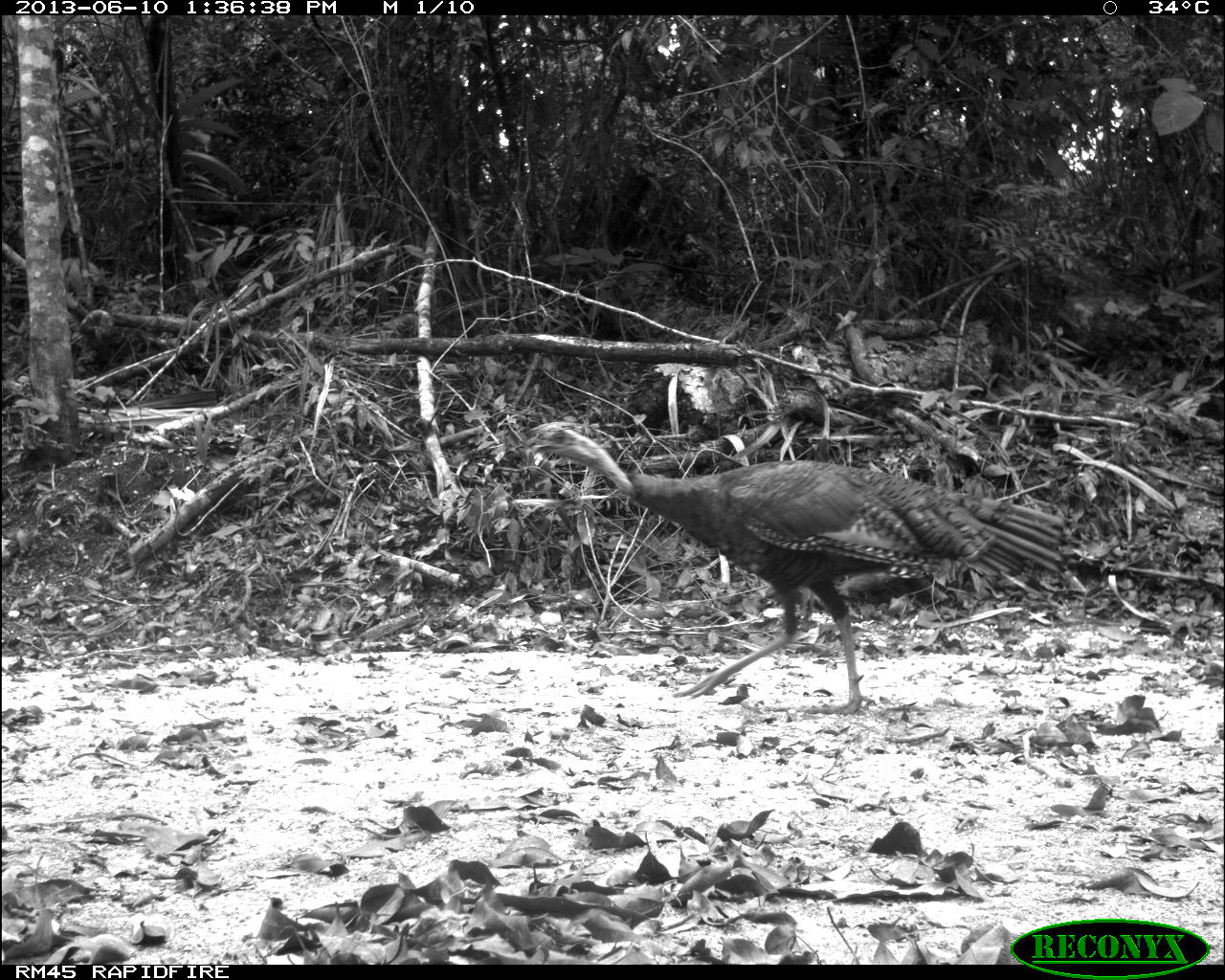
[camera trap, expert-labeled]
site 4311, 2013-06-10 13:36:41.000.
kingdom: Animalia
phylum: Chordata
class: Aves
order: Galliformes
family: Phasianidae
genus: Meleagris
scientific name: Meleagris ocellata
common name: ocellated turkey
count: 1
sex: male